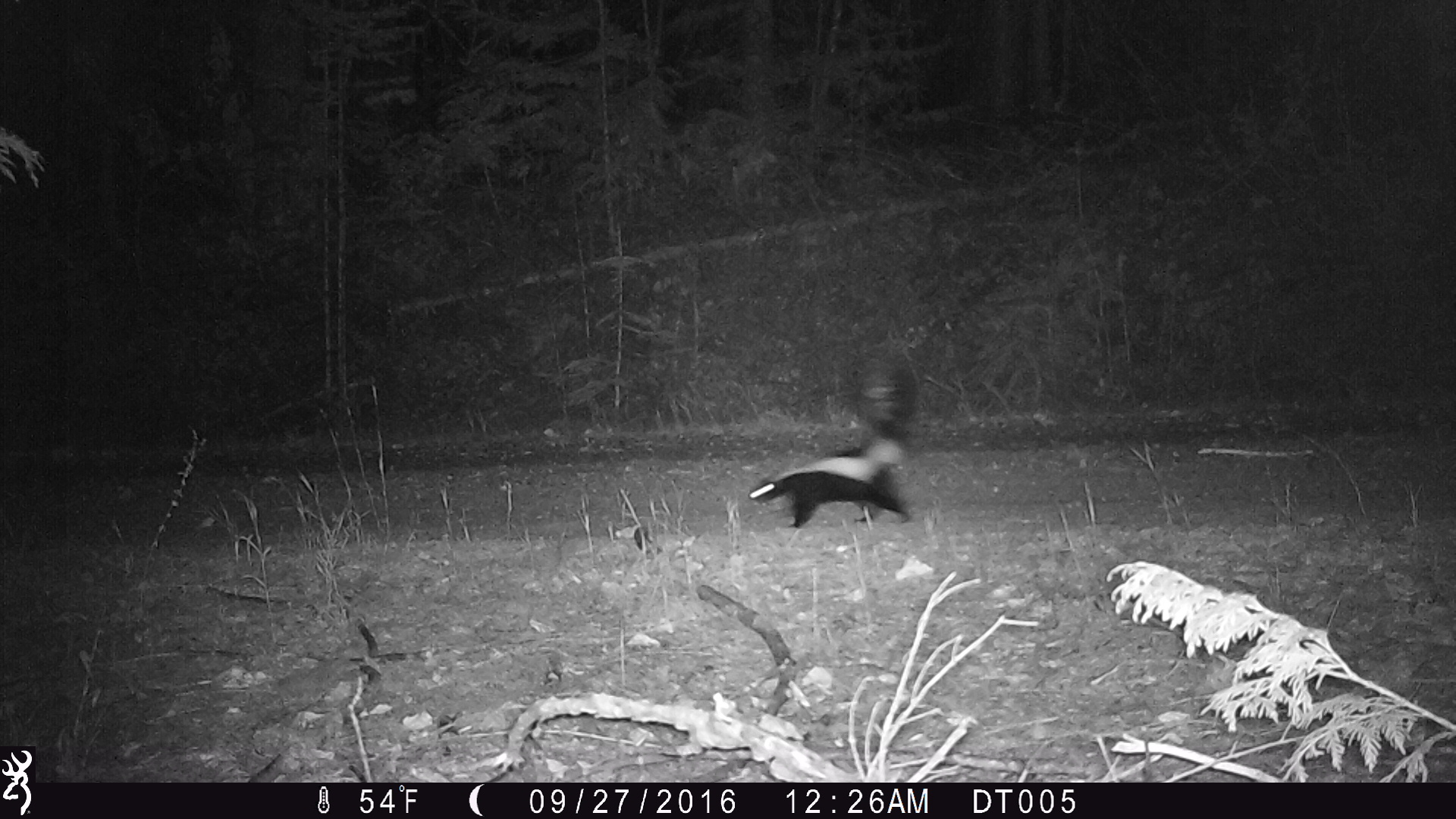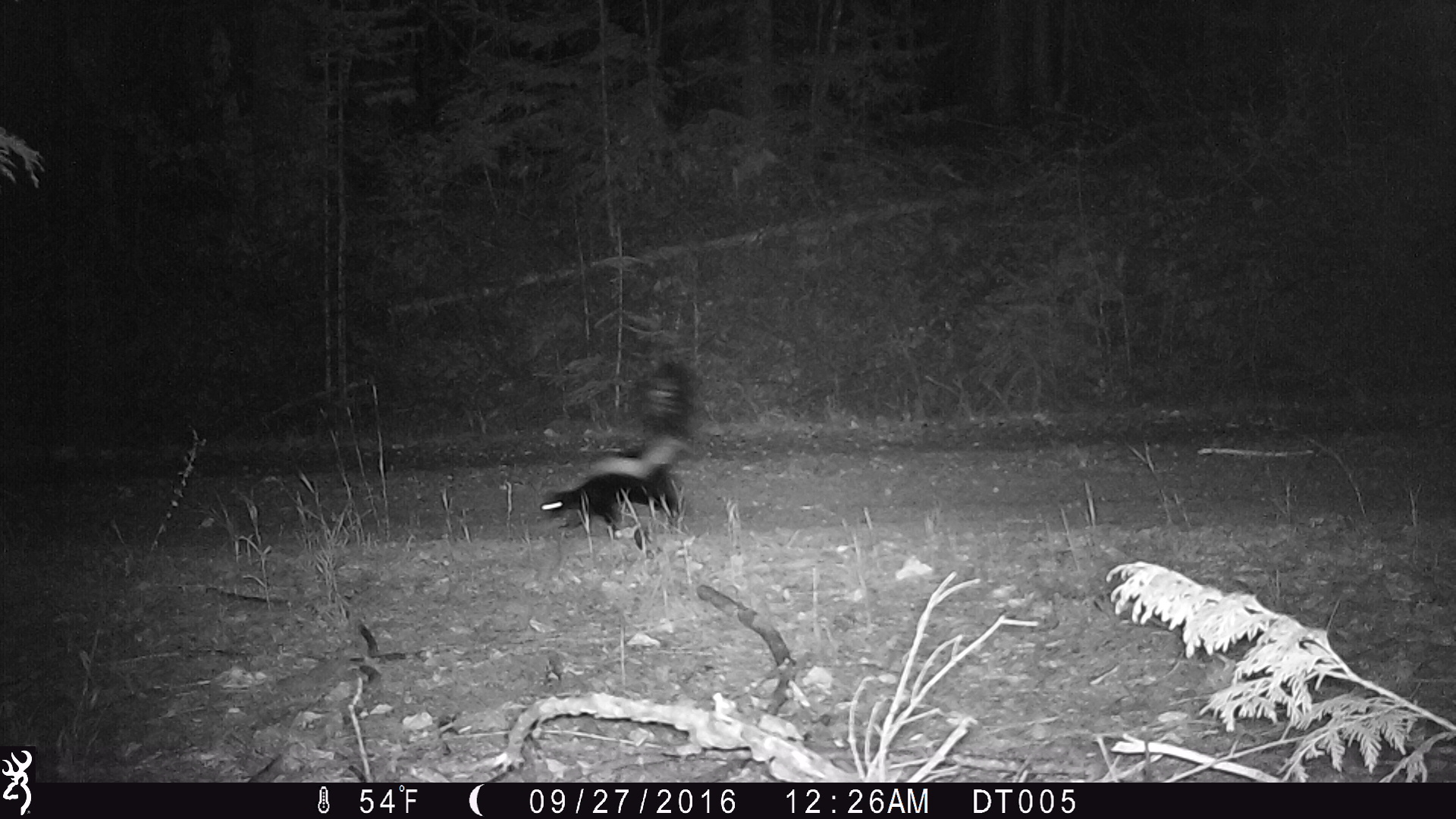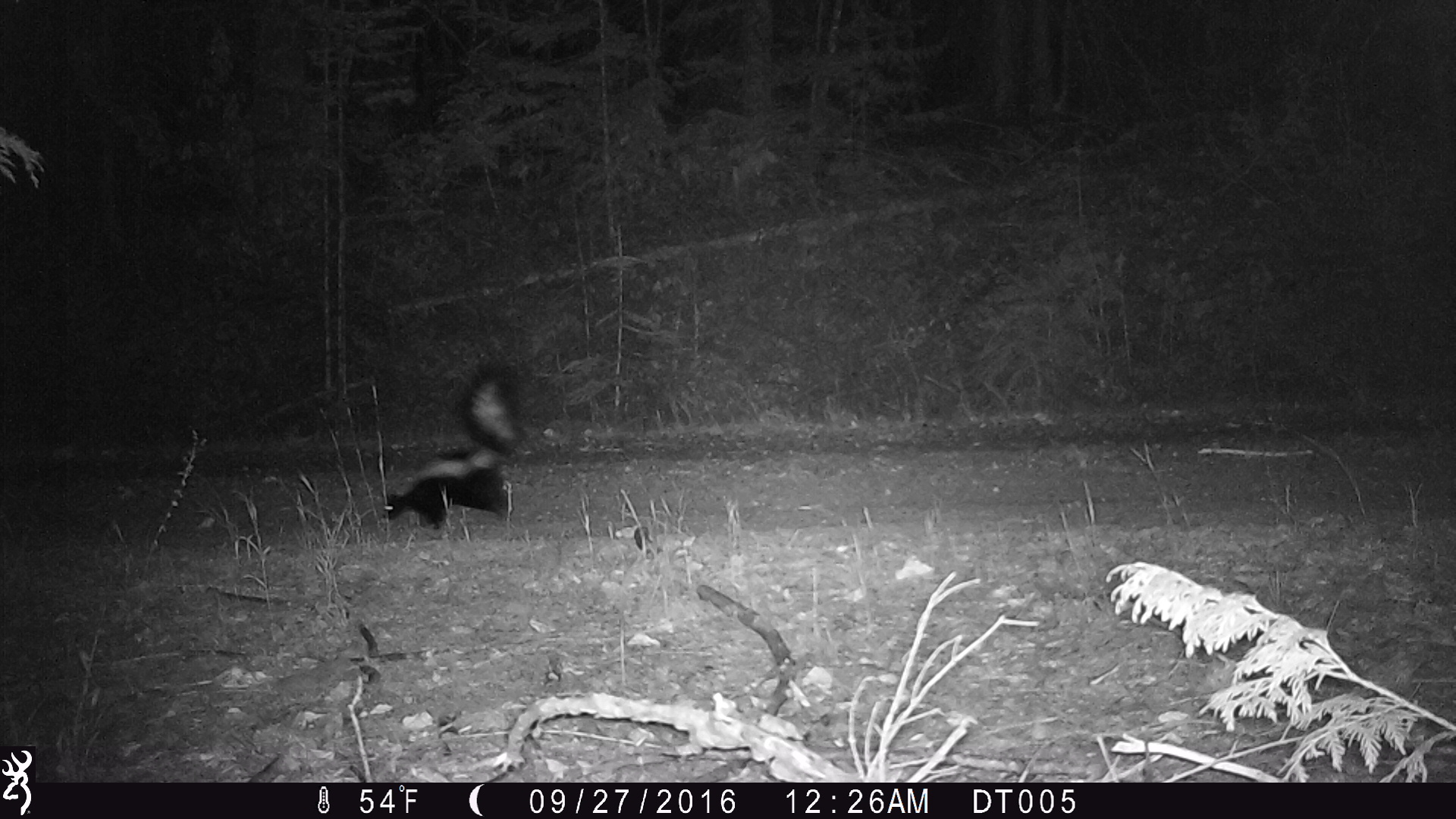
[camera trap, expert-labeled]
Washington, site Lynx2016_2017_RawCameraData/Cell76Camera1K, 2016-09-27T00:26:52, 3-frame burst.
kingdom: Animalia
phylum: Chordata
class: Mammalia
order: Carnivora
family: Mephitidae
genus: Mephitis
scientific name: Mephitis mephitis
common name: striped skunk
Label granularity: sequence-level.